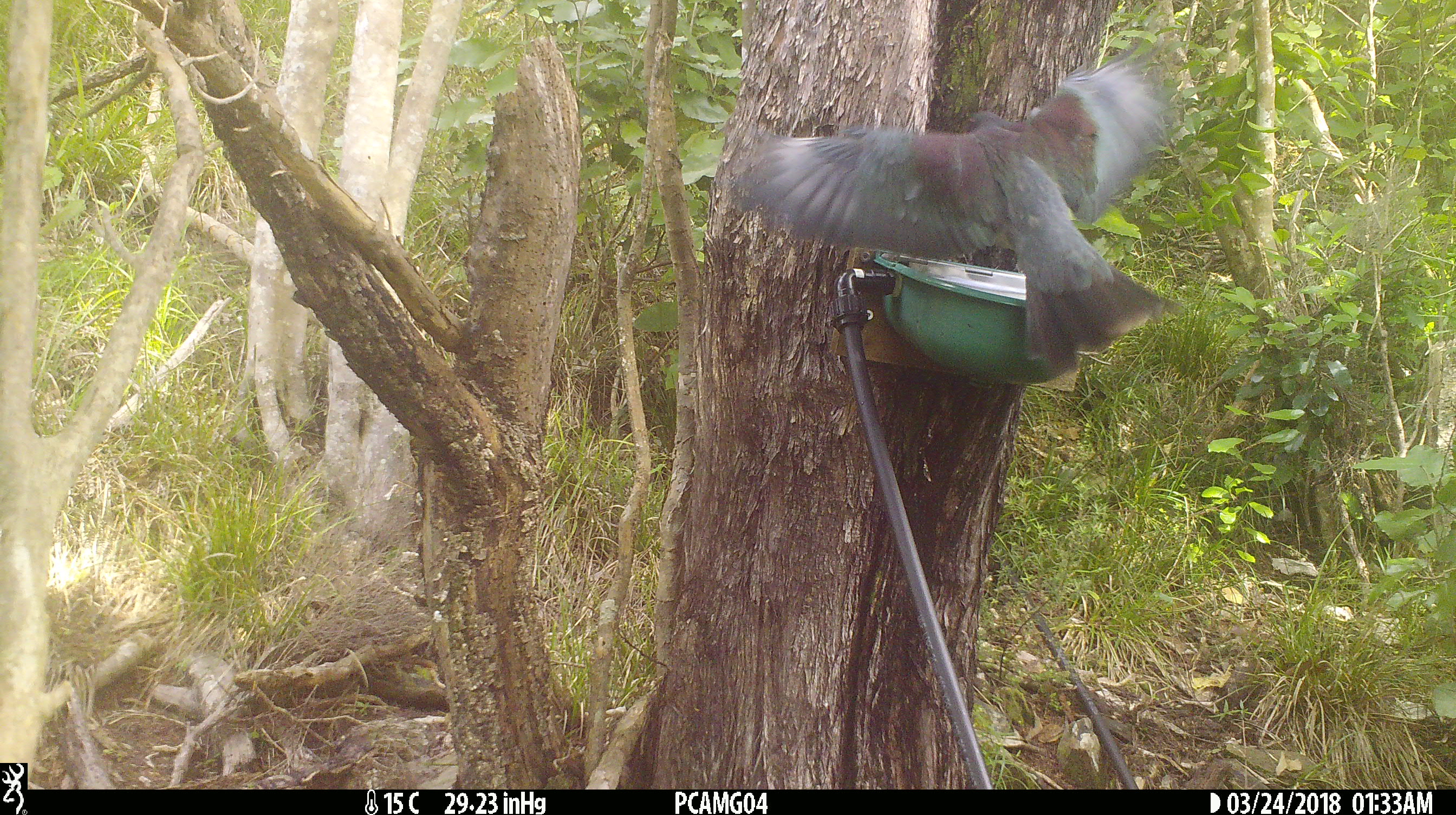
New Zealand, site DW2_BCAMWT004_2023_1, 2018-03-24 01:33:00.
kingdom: Animalia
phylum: Chordata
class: Aves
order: Columbiformes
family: Columbidae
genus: Hemiphaga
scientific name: Hemiphaga novaeseelandiae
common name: new zealand pigeon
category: kereru